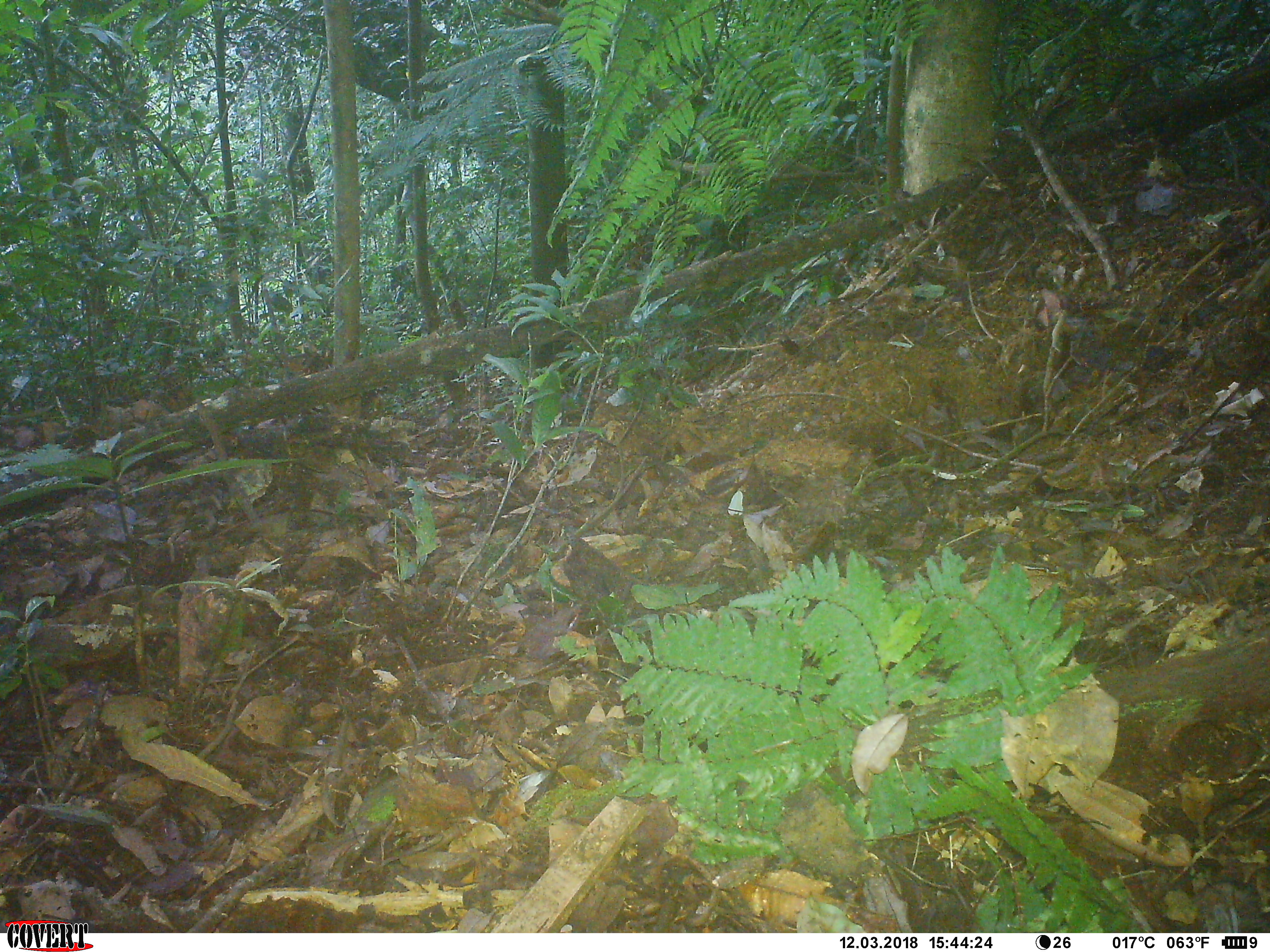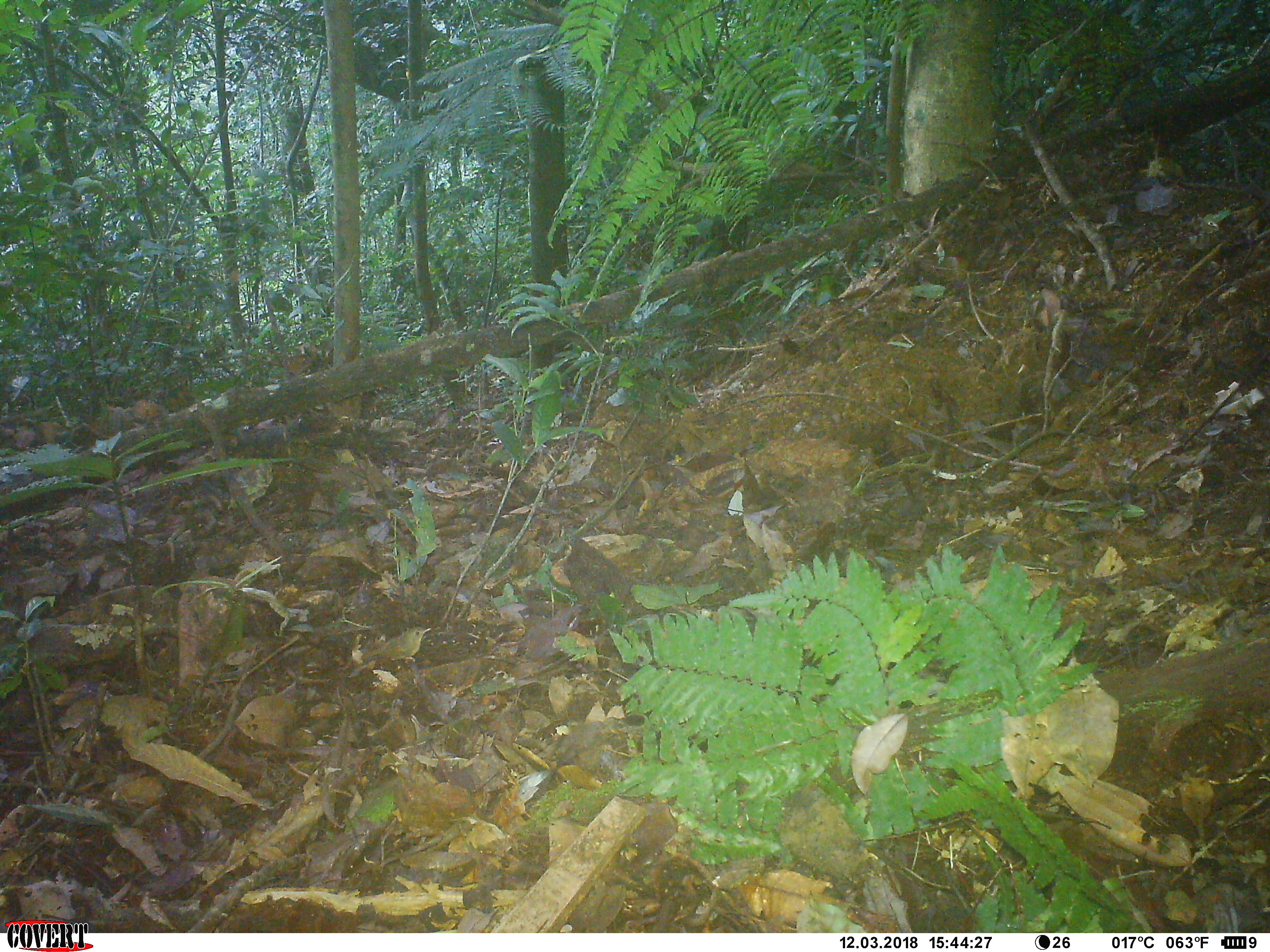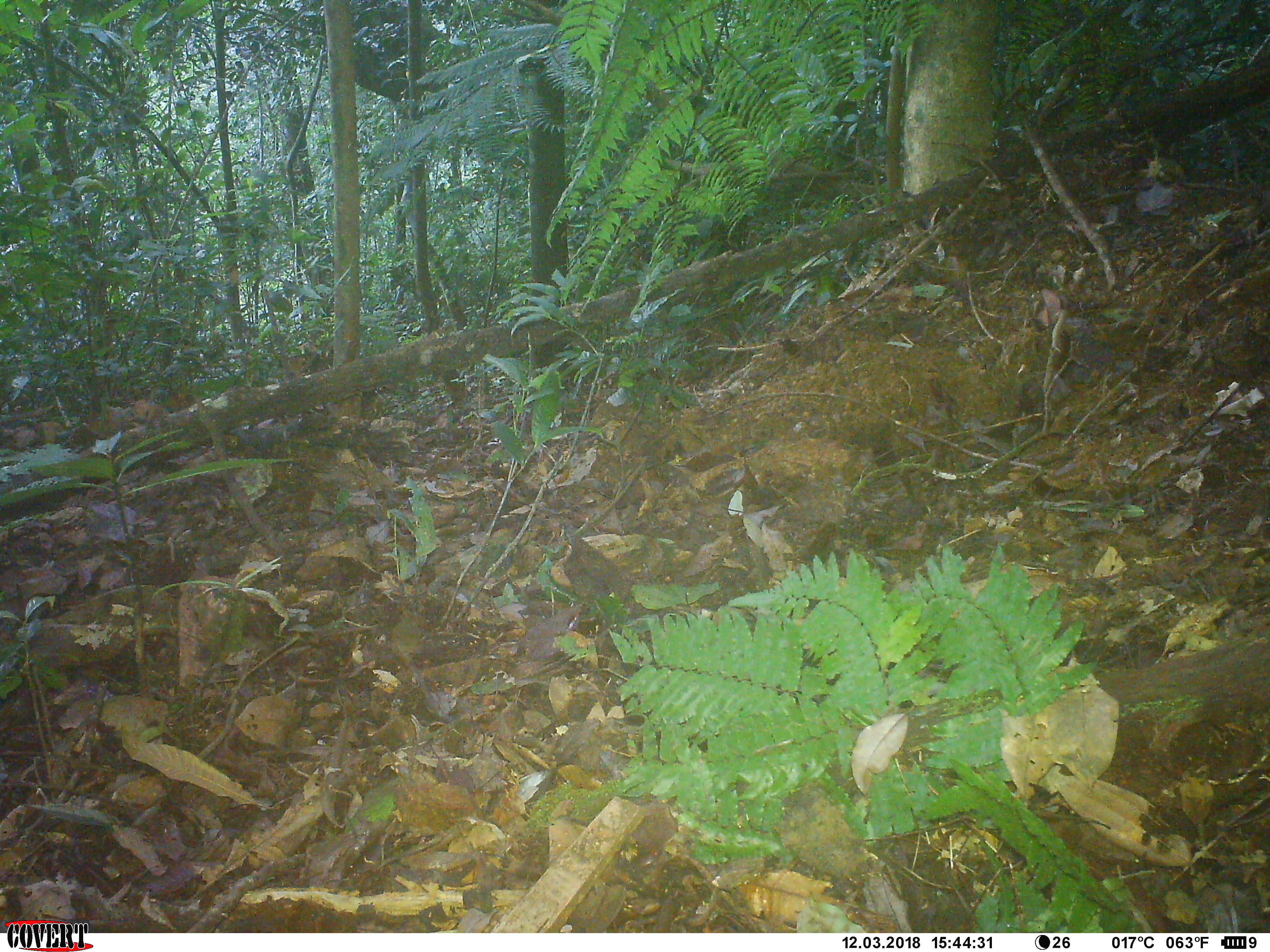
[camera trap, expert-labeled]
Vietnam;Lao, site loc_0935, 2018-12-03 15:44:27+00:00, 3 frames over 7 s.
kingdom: Animalia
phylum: Chordata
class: Mammalia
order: Artiodactyla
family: Suidae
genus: Sus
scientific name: Sus scrofa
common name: eurasian wild pig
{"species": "eurasian wild pig (Sus scrofa)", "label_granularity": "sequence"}